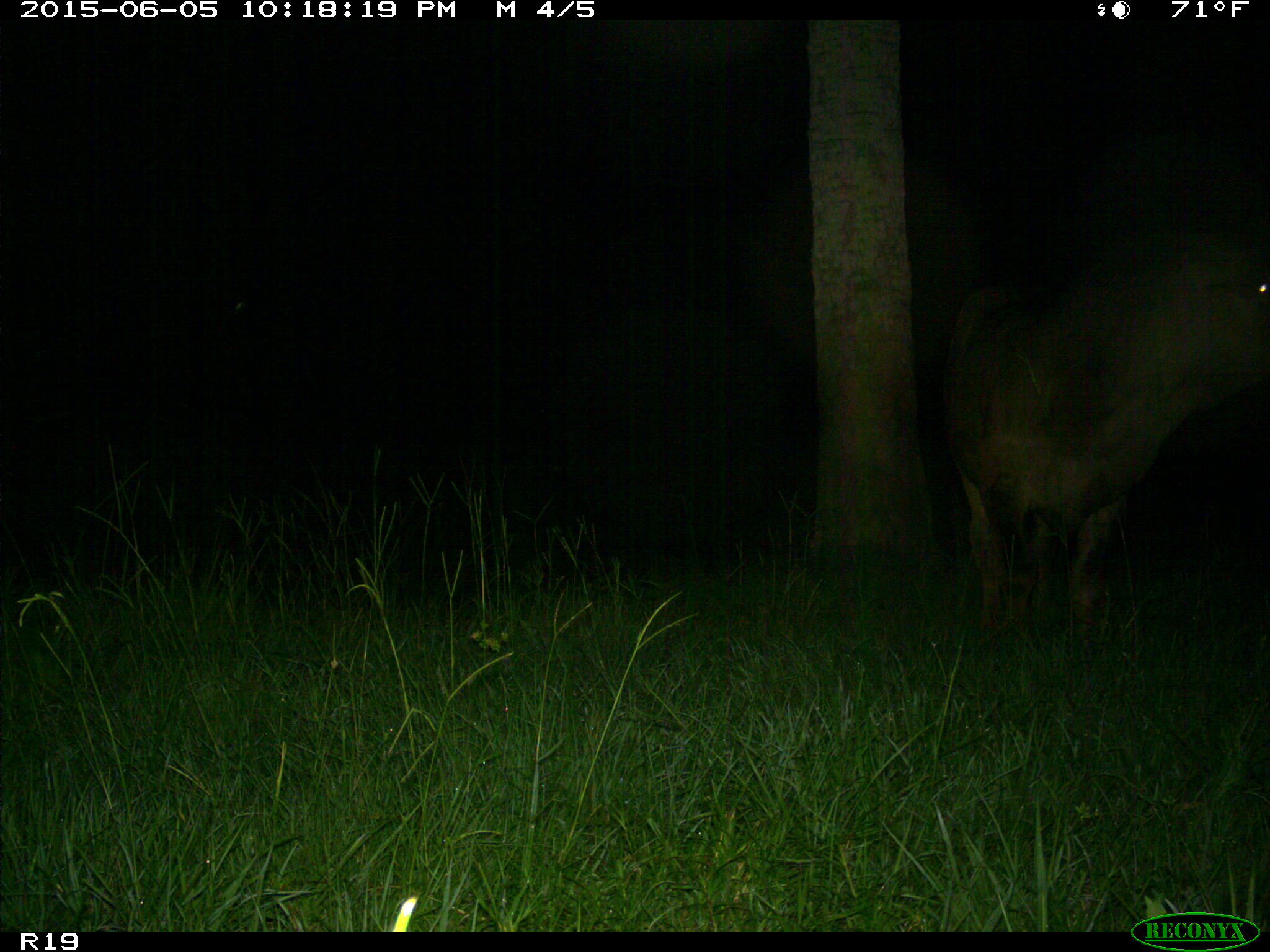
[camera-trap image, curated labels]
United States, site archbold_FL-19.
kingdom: Animalia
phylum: Chordata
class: Mammalia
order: Artiodactyla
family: Bovidae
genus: Bos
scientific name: Bos taurus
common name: domestic cow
Bos taurus (domestic cow).